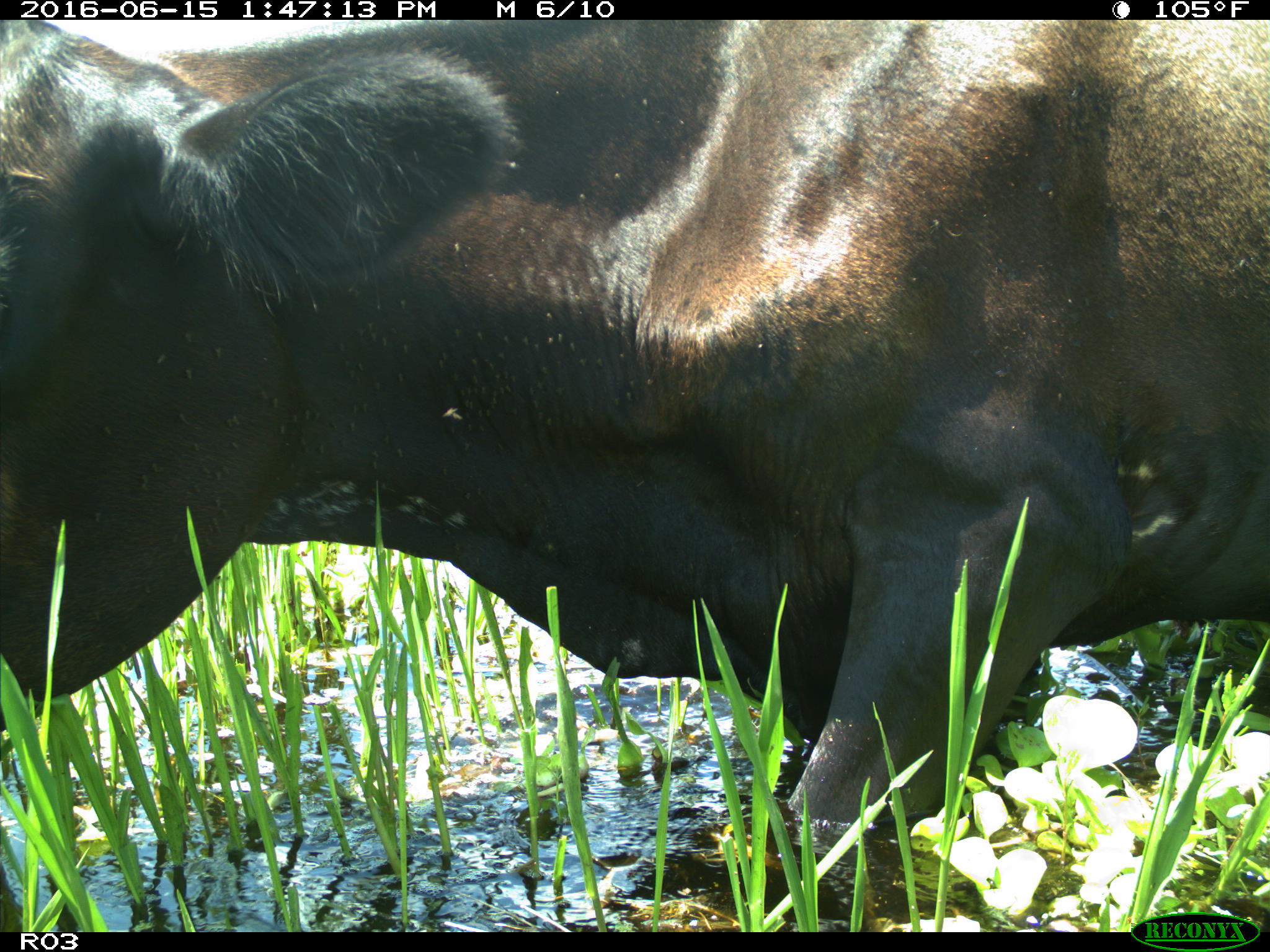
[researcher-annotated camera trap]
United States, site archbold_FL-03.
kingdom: Animalia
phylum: Chordata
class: Mammalia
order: Artiodactyla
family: Bovidae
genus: Bos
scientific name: Bos taurus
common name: domestic cow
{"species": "Bos taurus (domestic cow)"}